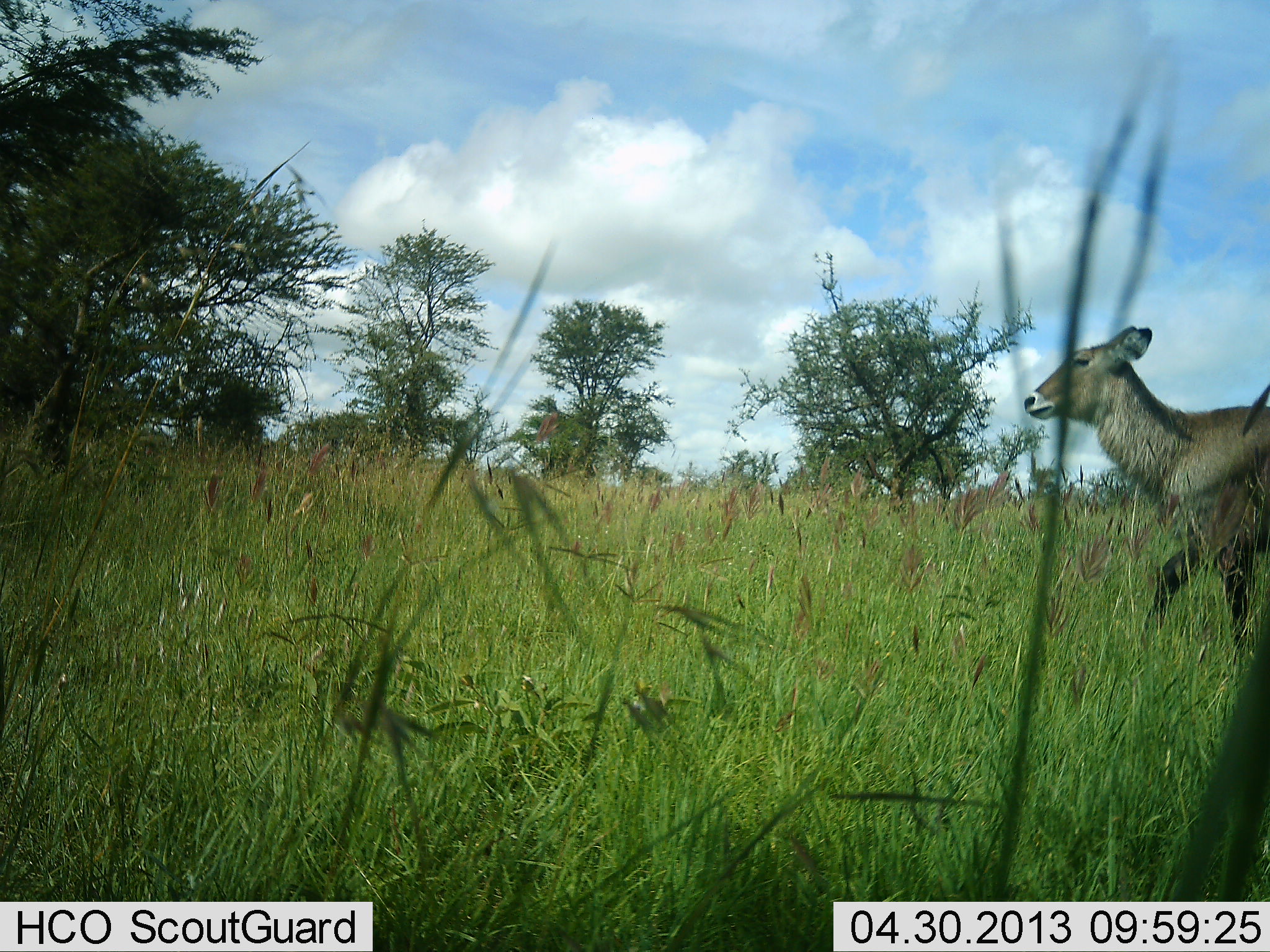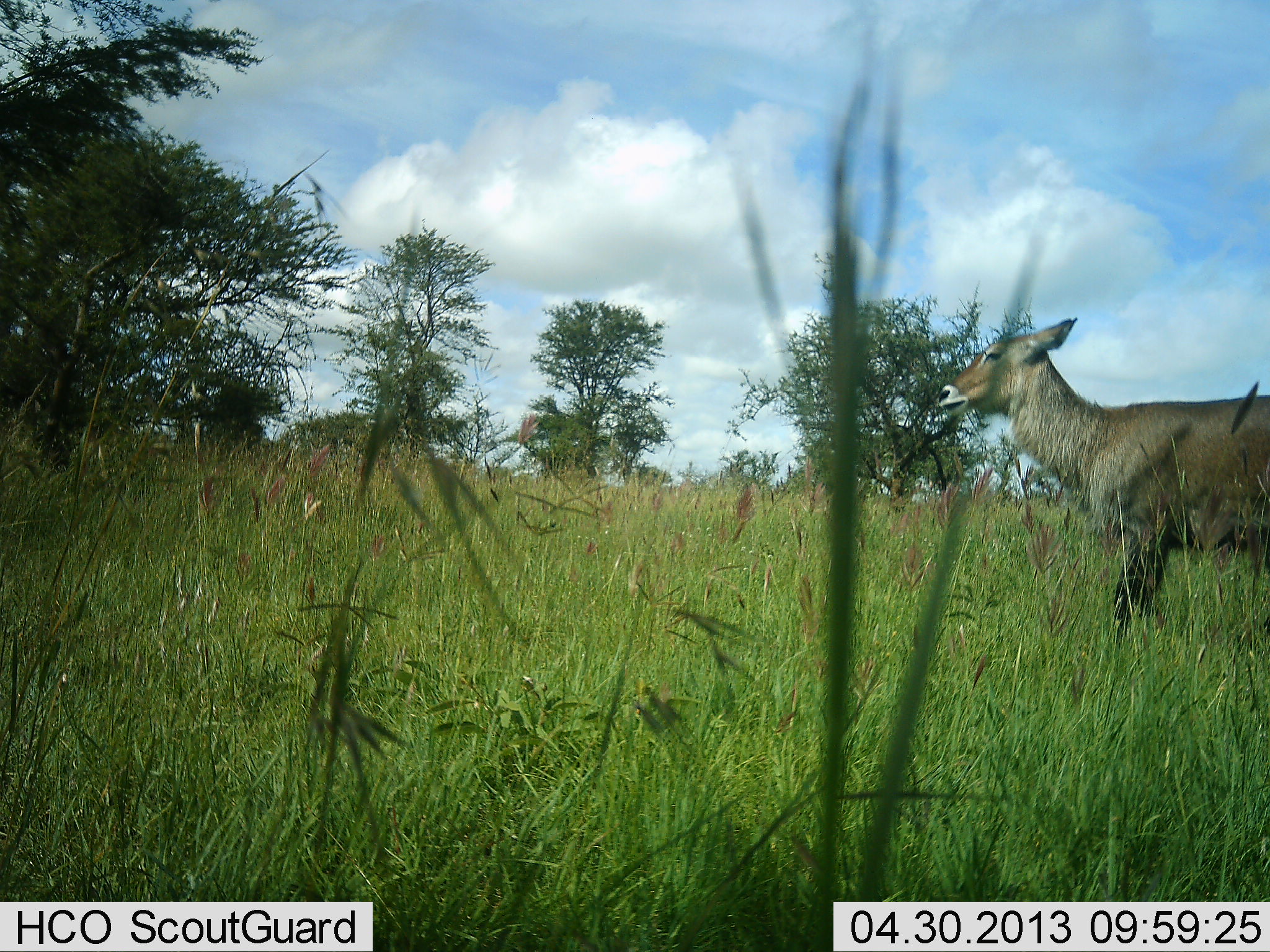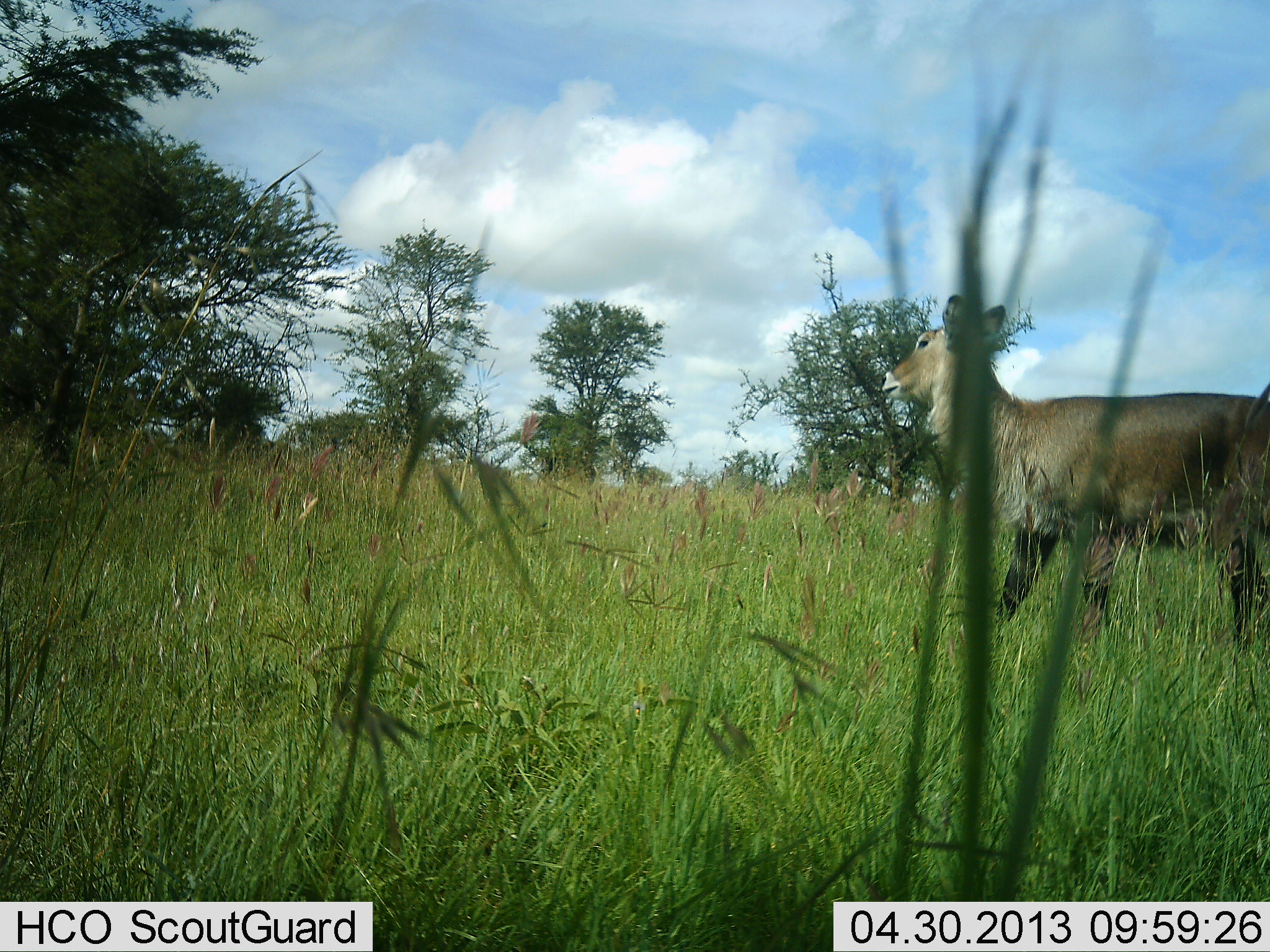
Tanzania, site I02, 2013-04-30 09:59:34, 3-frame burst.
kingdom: Animalia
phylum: Chordata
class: Mammalia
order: Artiodactyla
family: Bovidae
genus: Kobus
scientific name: Kobus ellipsiprymnus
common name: waterbuck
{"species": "waterbuck (Kobus ellipsiprymnus)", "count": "1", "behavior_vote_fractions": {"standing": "15%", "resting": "0%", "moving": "85%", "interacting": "0%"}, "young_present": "0%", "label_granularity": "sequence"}